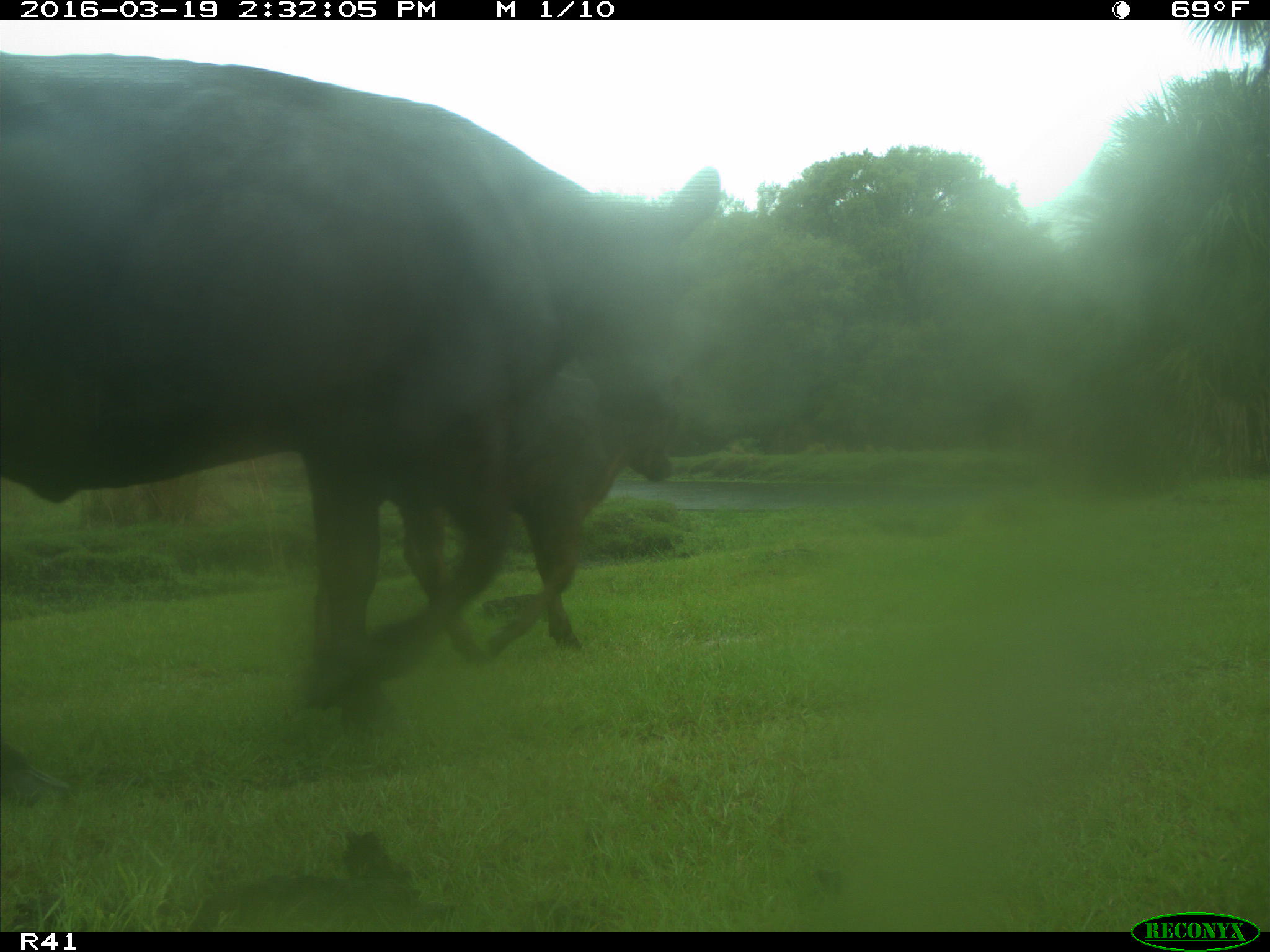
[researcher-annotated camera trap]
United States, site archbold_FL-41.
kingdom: Animalia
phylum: Chordata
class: Mammalia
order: Artiodactyla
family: Bovidae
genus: Bos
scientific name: Bos taurus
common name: domestic cow